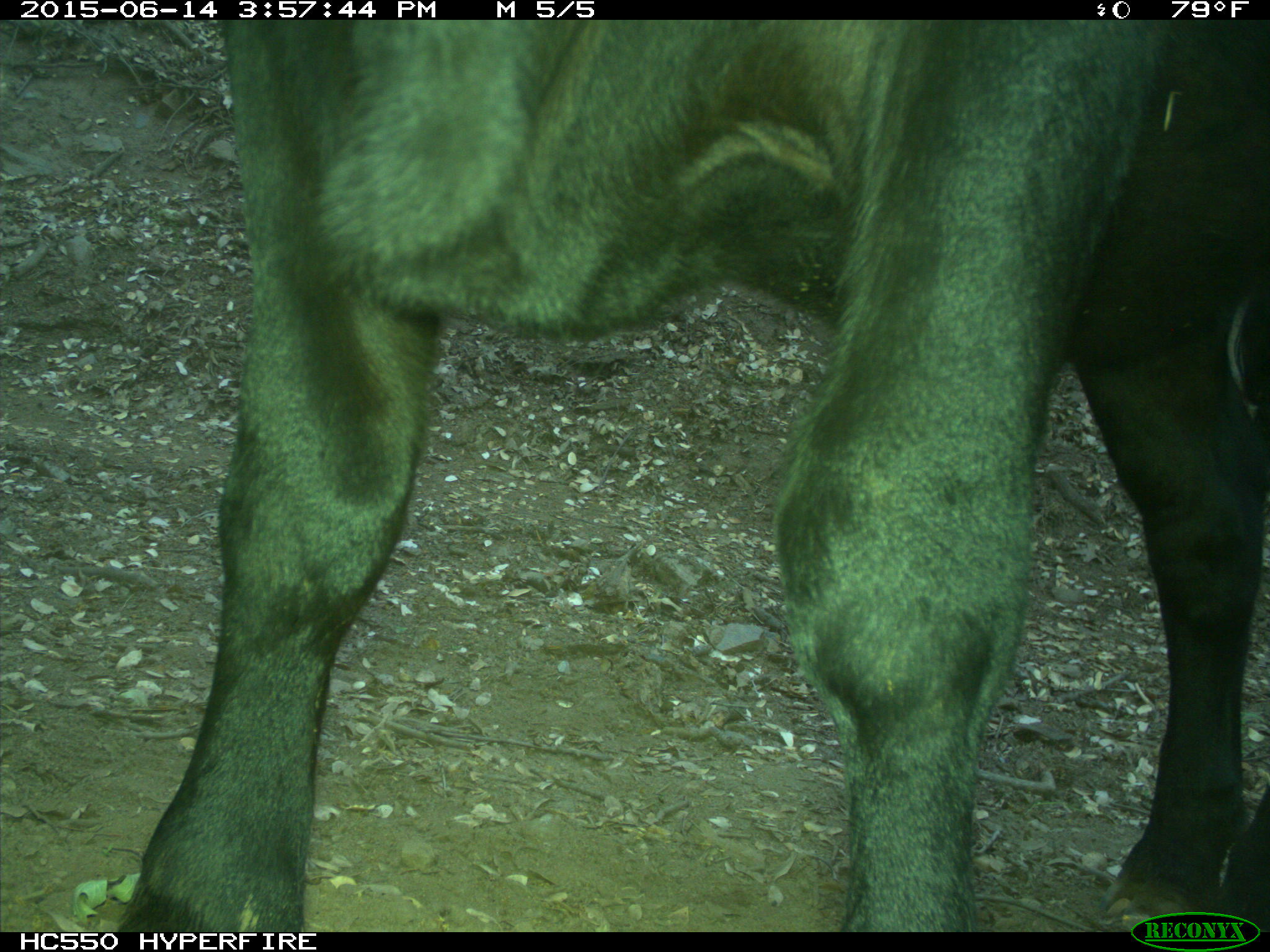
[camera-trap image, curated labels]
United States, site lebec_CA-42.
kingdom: Animalia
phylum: Chordata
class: Mammalia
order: Artiodactyla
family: Bovidae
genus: Bos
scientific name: Bos taurus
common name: domestic cow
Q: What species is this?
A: Bos taurus (domestic cow).